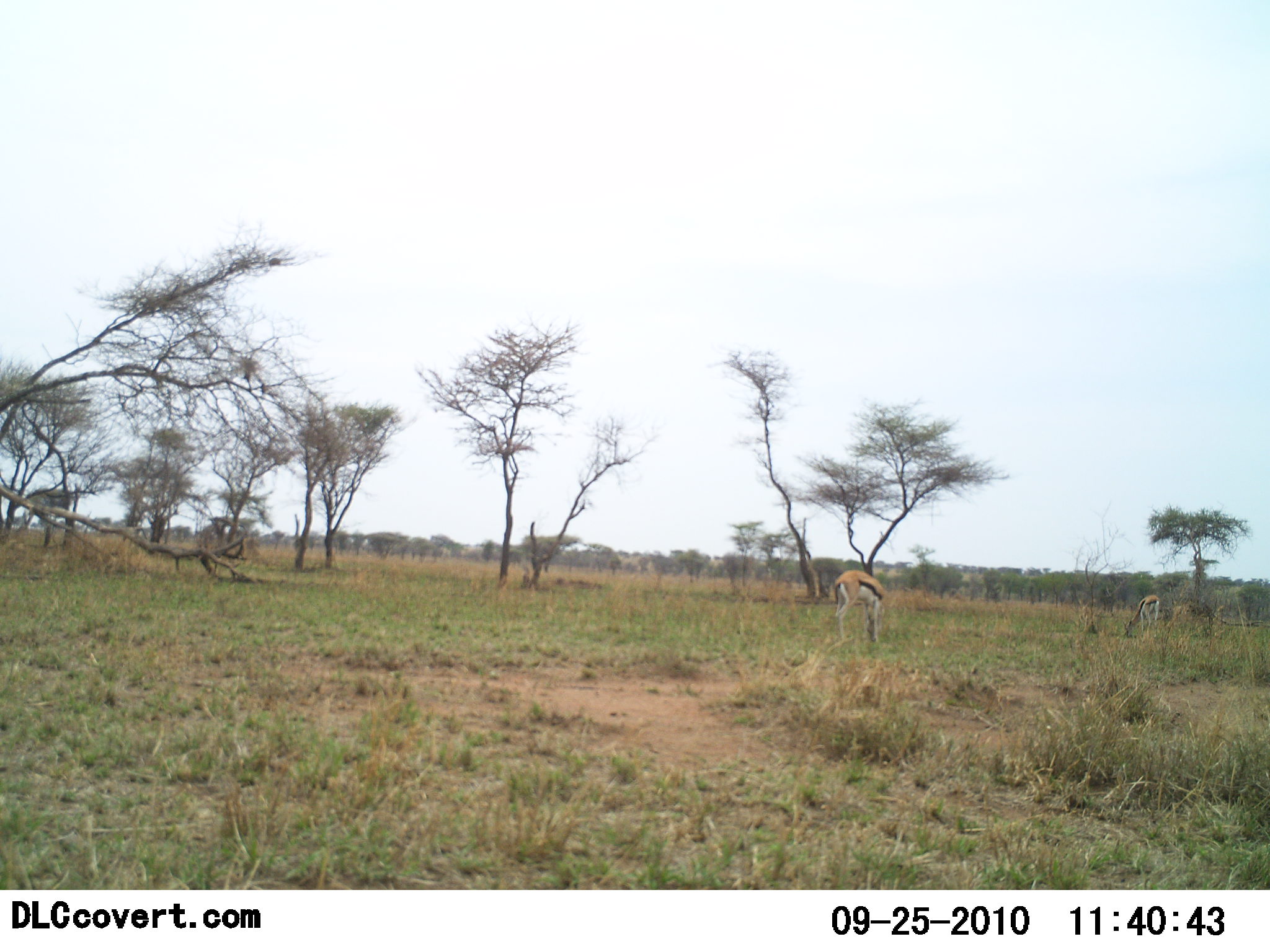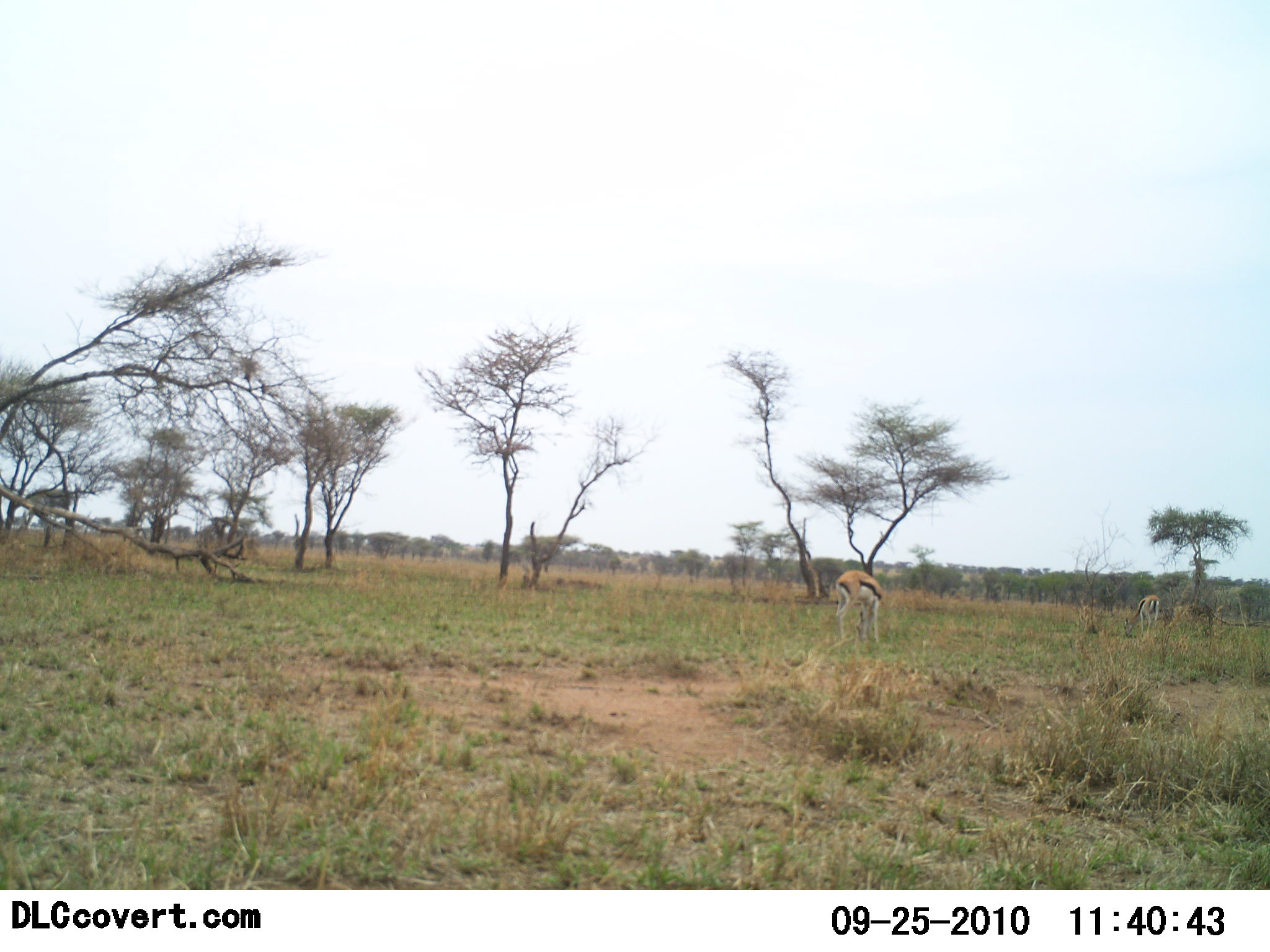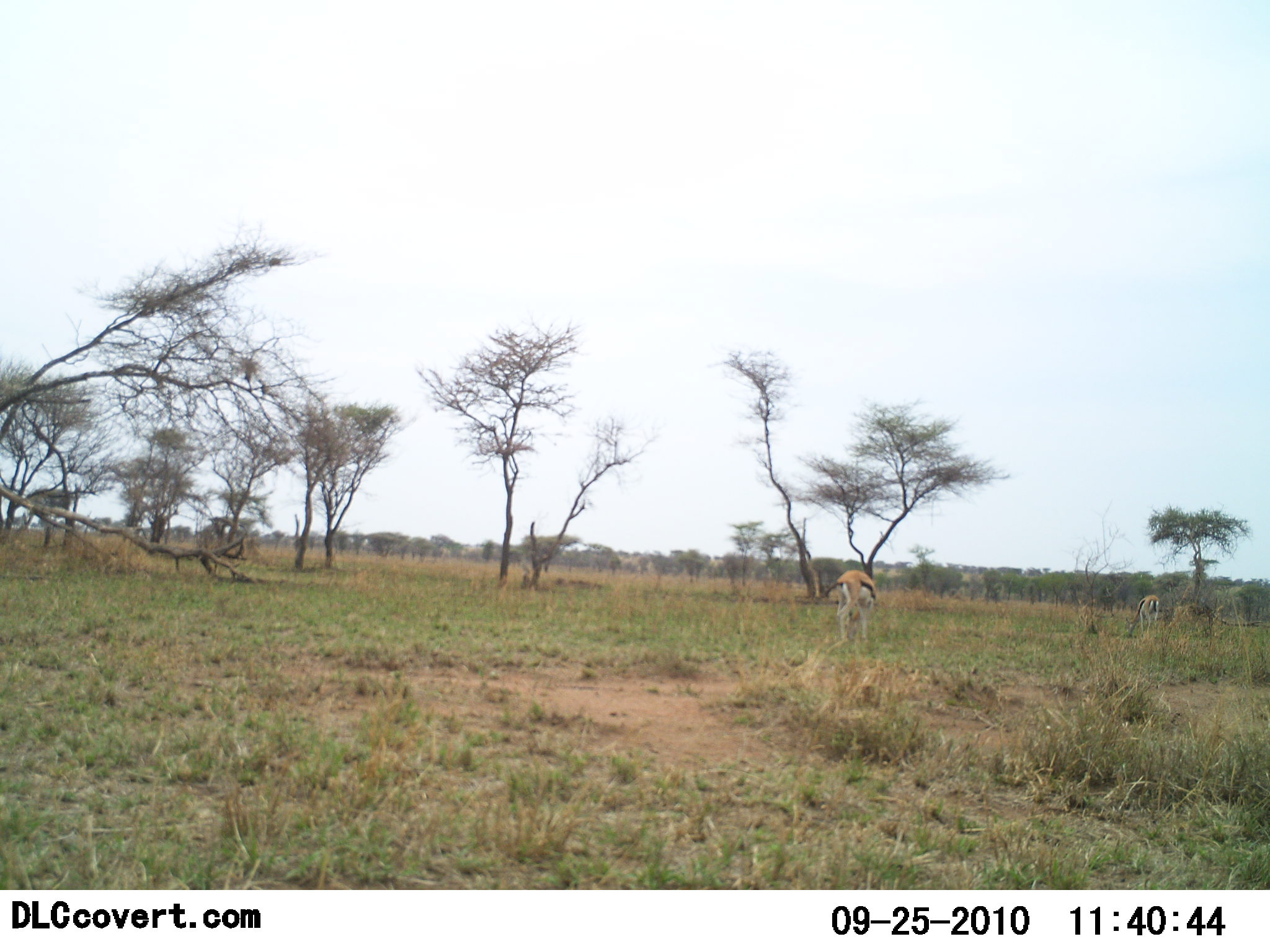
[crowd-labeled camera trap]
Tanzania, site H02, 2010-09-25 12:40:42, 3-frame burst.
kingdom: Animalia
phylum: Chordata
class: Mammalia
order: Artiodactyla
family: Bovidae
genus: Eudorcas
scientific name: Eudorcas thomsonii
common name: thomson's gazelle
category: gazellethomsons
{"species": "gazellethomsons (thomson's gazelle) (Eudorcas thomsonii)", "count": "2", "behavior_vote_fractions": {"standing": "42%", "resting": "0%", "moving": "0%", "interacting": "0%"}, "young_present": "0%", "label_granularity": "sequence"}